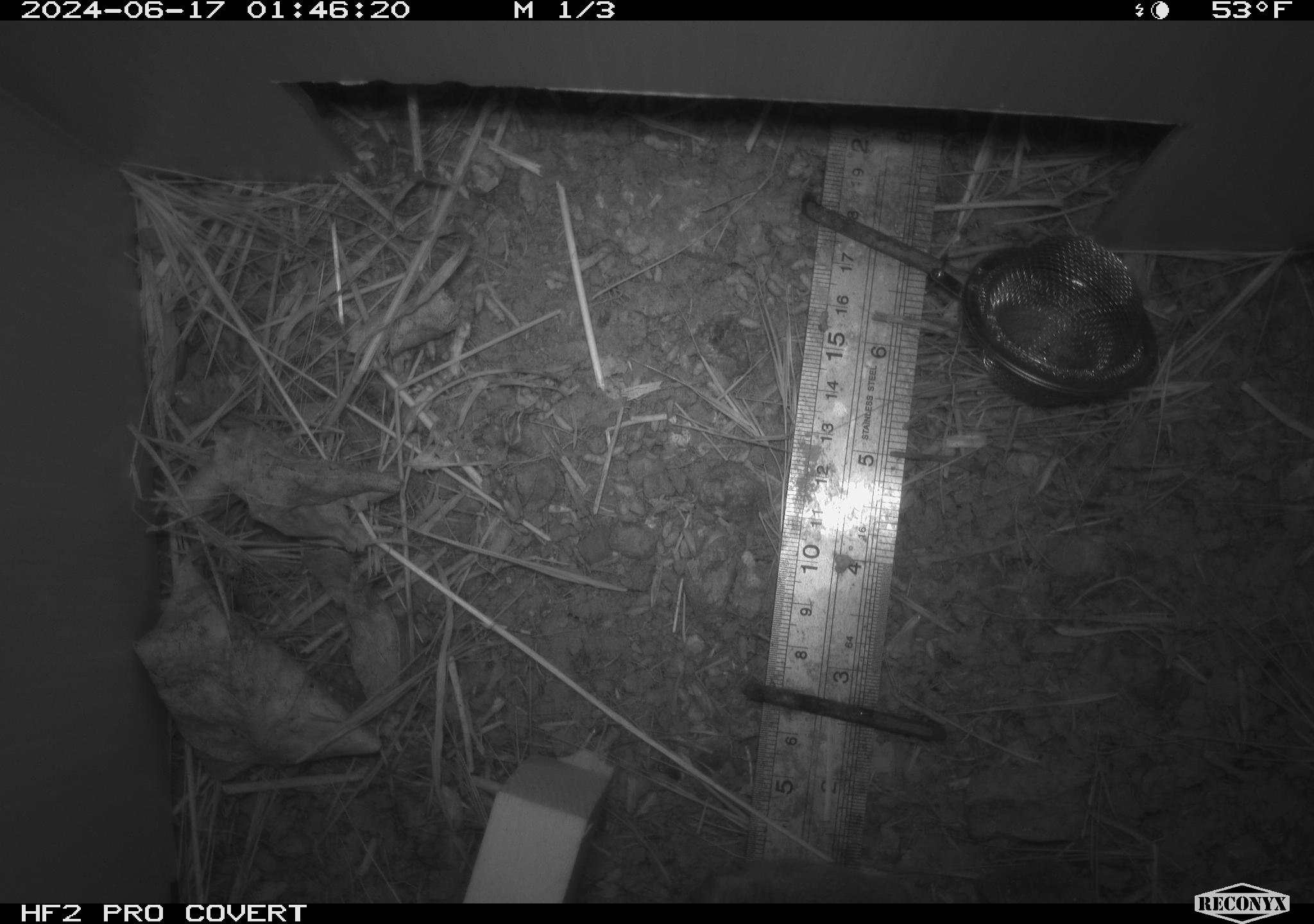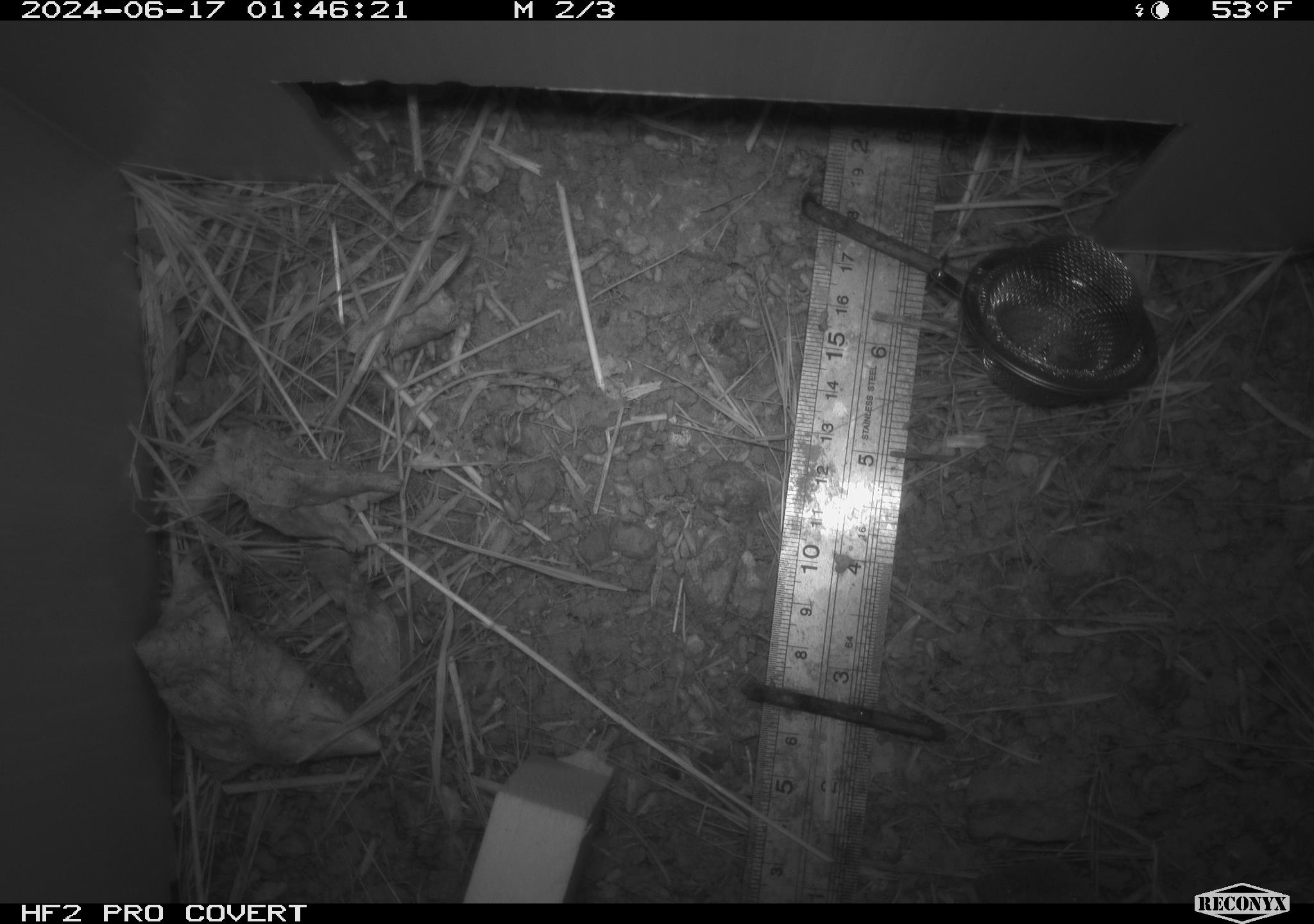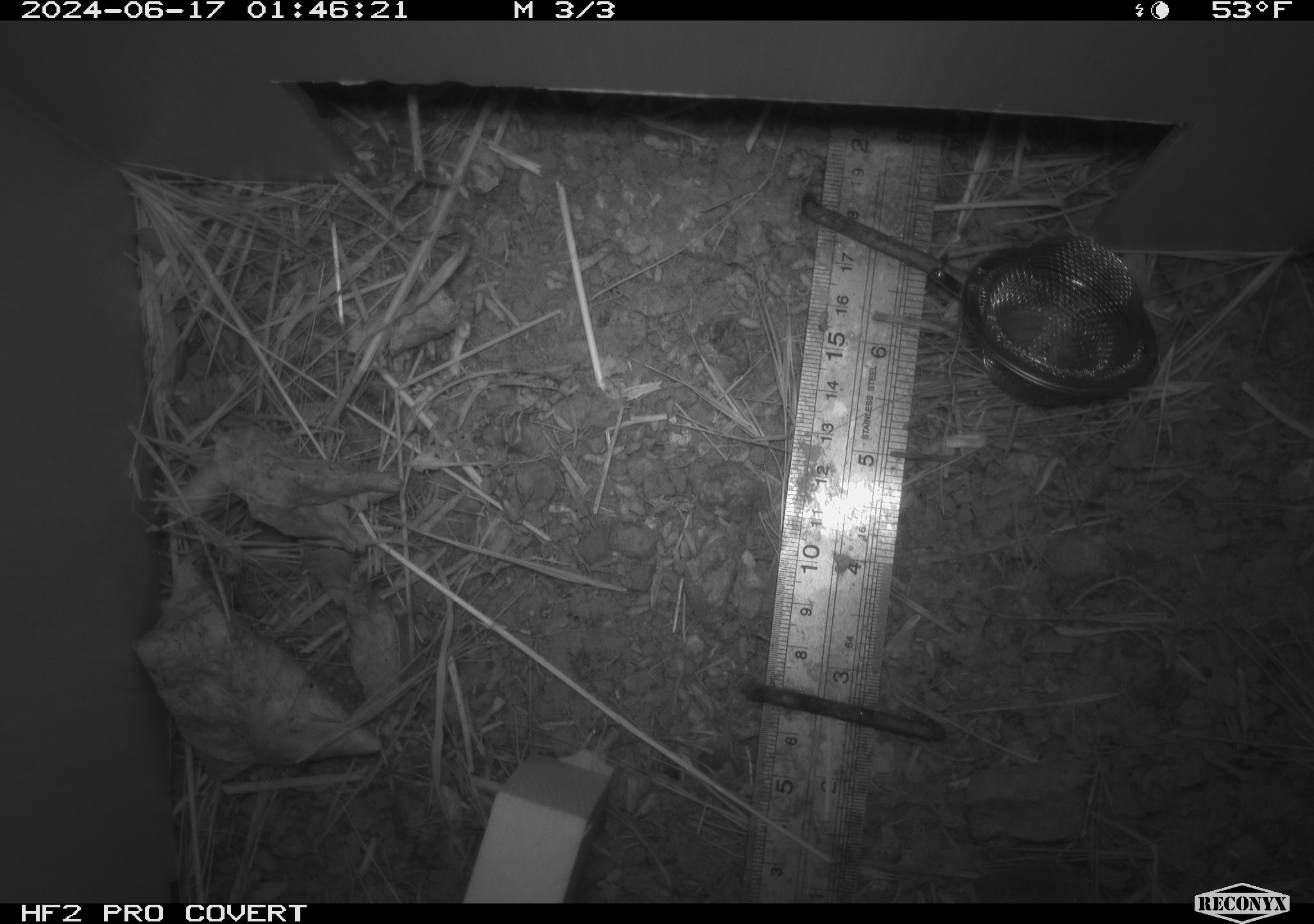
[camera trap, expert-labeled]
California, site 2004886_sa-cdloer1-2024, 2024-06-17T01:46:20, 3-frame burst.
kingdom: Animalia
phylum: Chordata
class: Mammalia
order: Rodentia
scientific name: Rodentia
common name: mouse species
Mouse species (Rodentia).